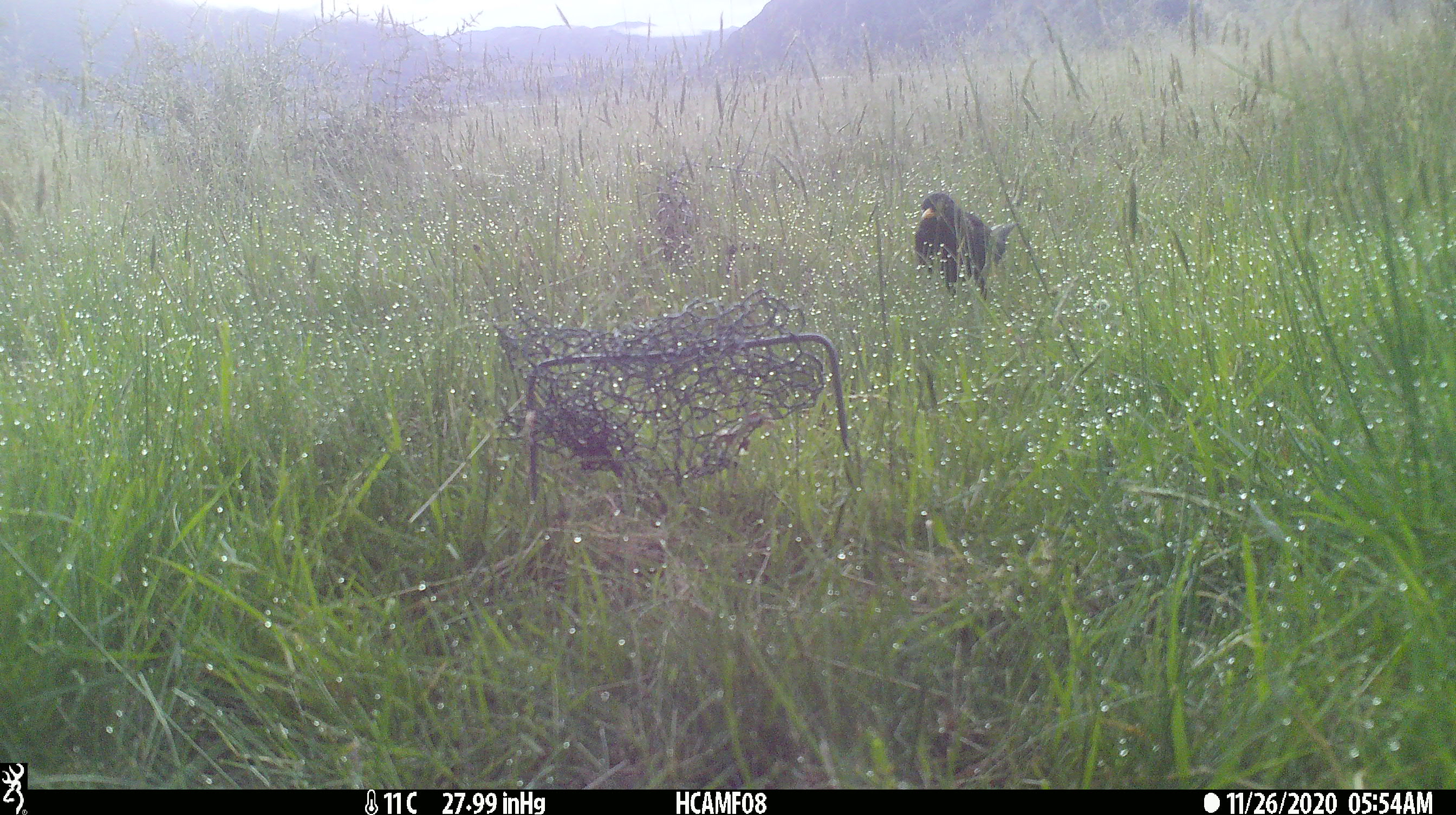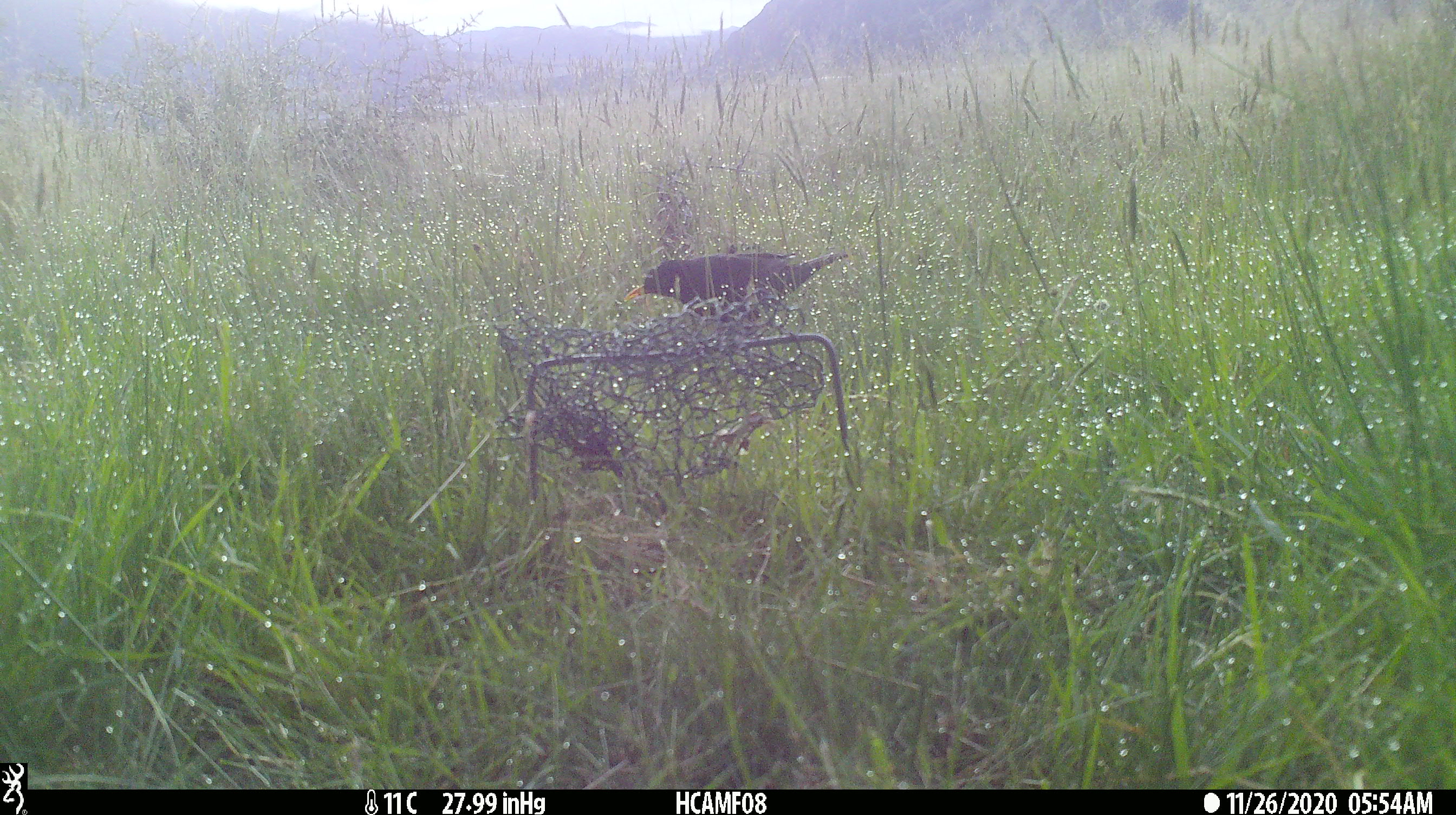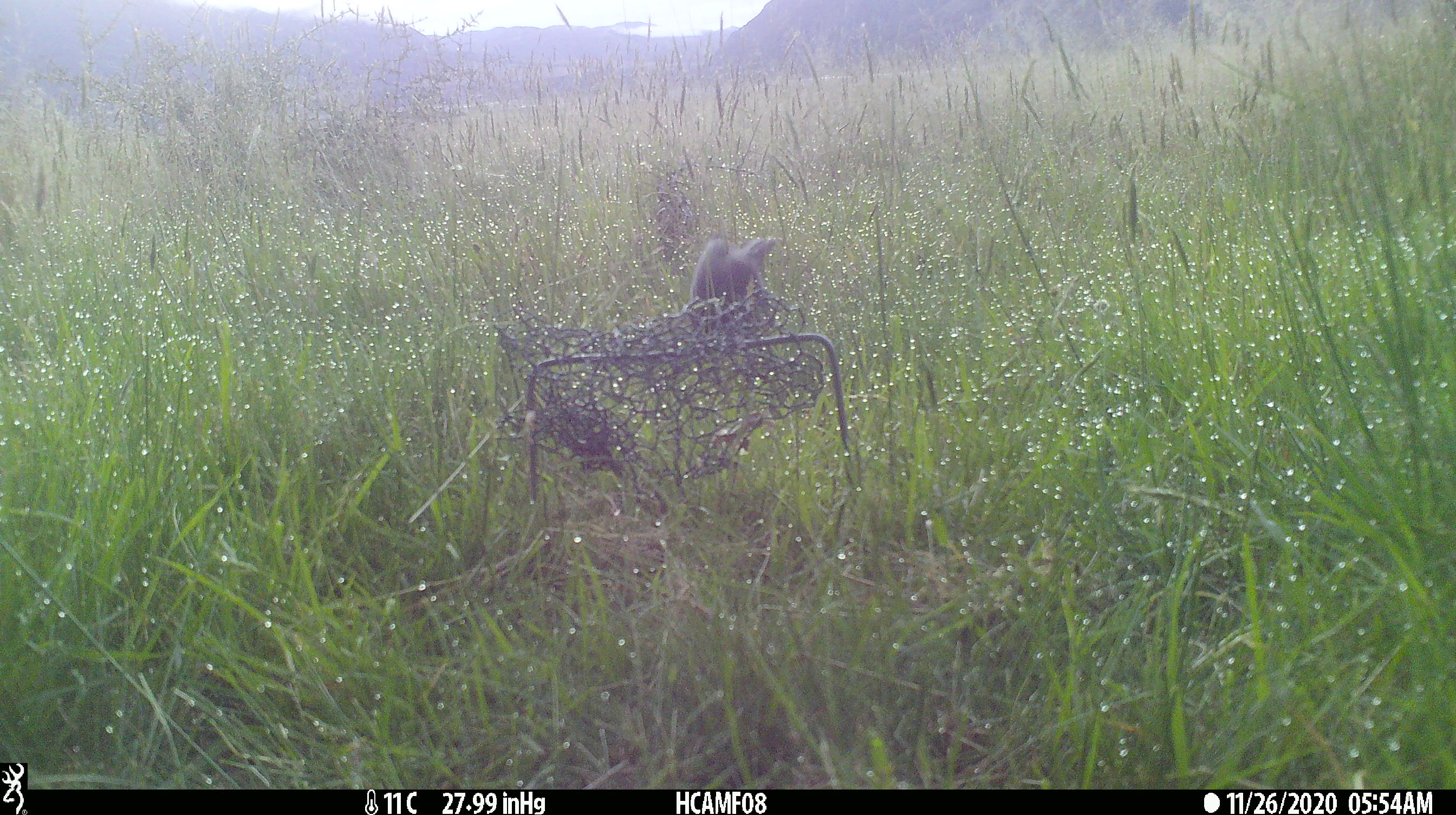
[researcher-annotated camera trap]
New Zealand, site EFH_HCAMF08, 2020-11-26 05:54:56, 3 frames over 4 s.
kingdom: Animalia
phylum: Chordata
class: Aves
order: Passeriformes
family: Turdidae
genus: Turdus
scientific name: Turdus merula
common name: eurasian blackbird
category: blackbird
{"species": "blackbird (eurasian blackbird) (Turdus merula)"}